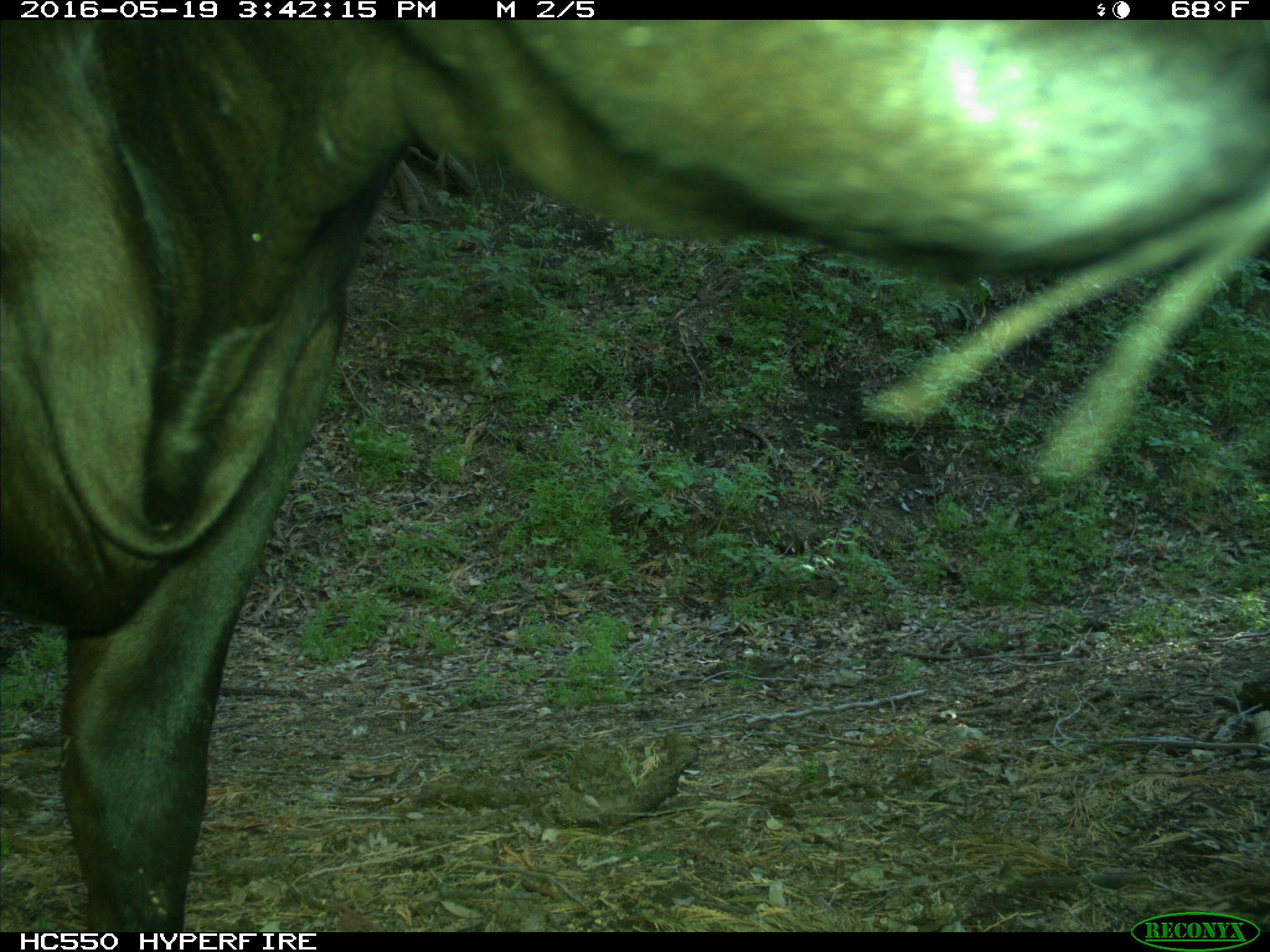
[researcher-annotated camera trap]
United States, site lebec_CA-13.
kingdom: Animalia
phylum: Chordata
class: Mammalia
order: Artiodactyla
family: Bovidae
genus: Bos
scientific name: Bos taurus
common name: domestic cow